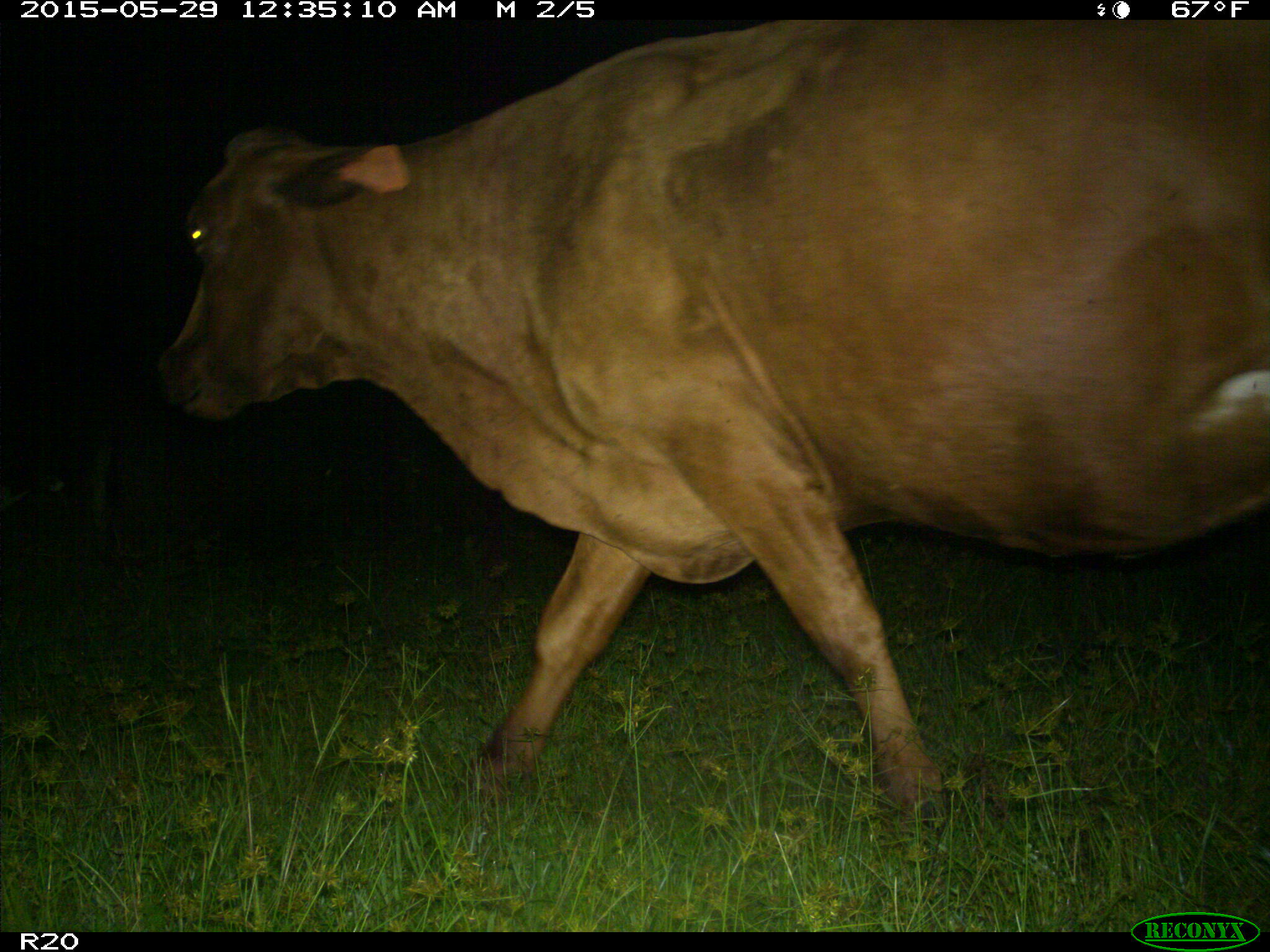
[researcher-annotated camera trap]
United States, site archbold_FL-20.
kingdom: Animalia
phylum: Chordata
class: Mammalia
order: Artiodactyla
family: Bovidae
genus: Bos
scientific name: Bos taurus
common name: domestic cow